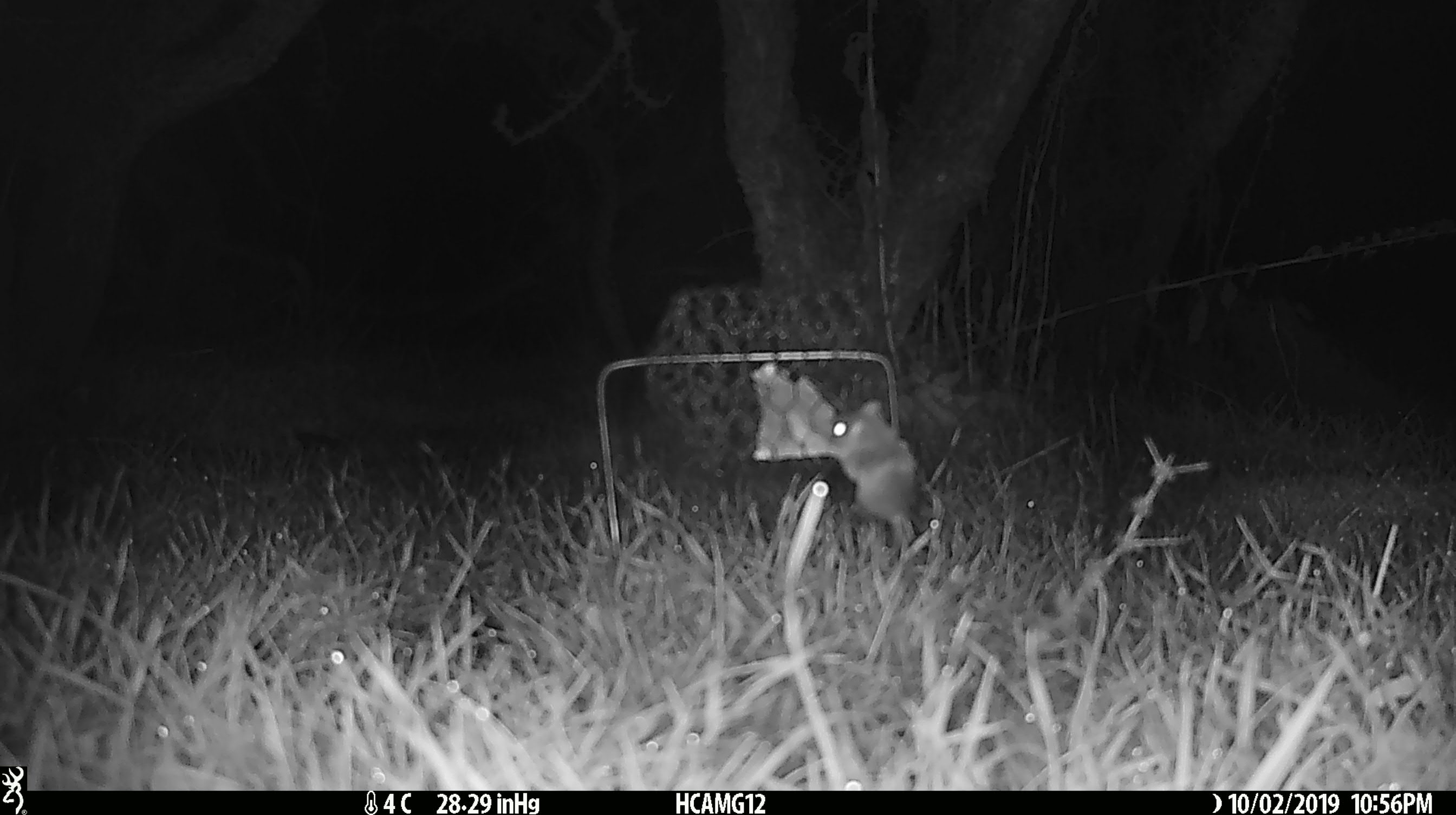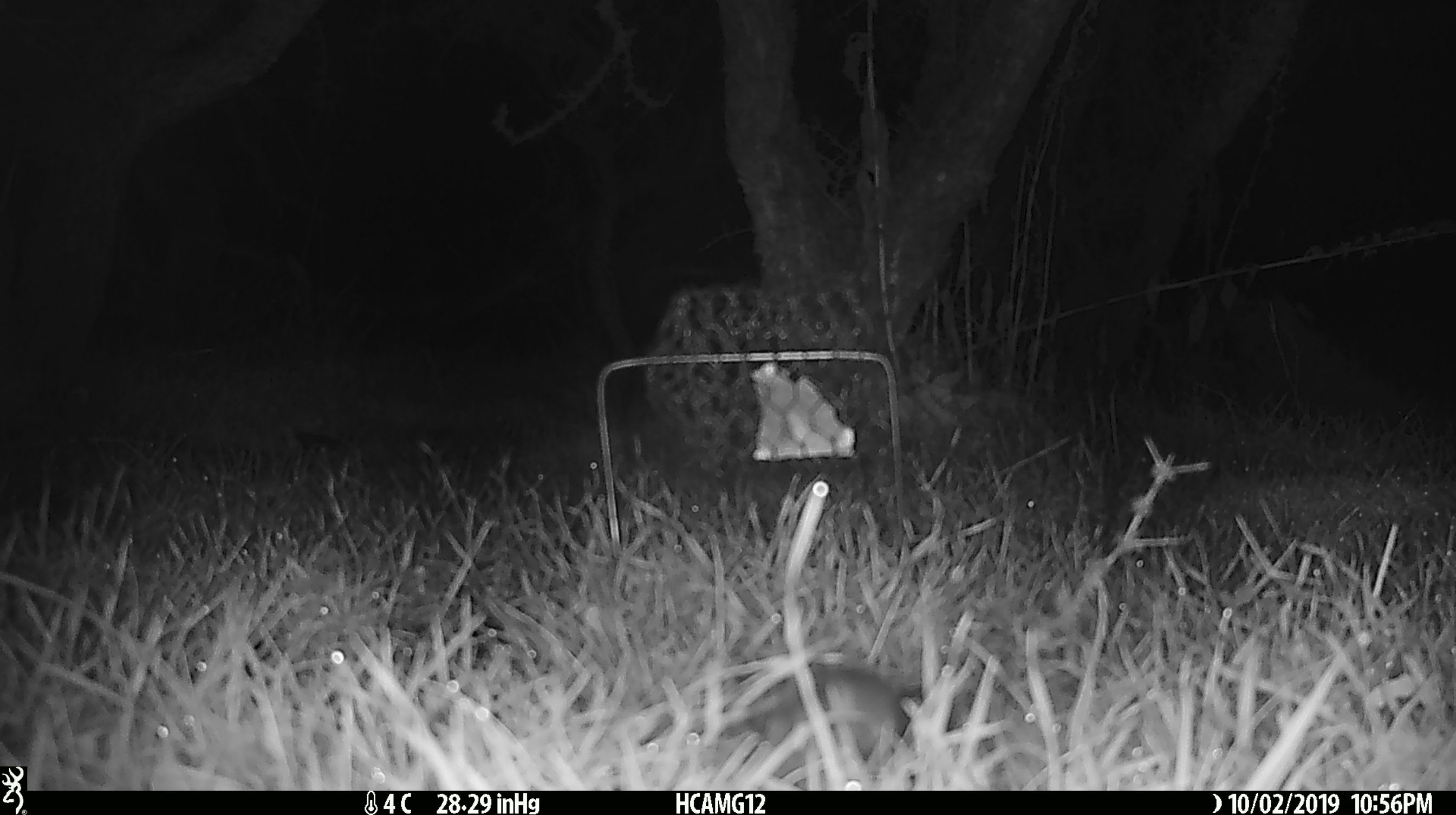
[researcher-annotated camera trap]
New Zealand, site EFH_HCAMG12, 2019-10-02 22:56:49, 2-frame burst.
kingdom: Animalia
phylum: Chordata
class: Mammalia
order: Rodentia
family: Muridae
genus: Mus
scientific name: Mus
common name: mouse